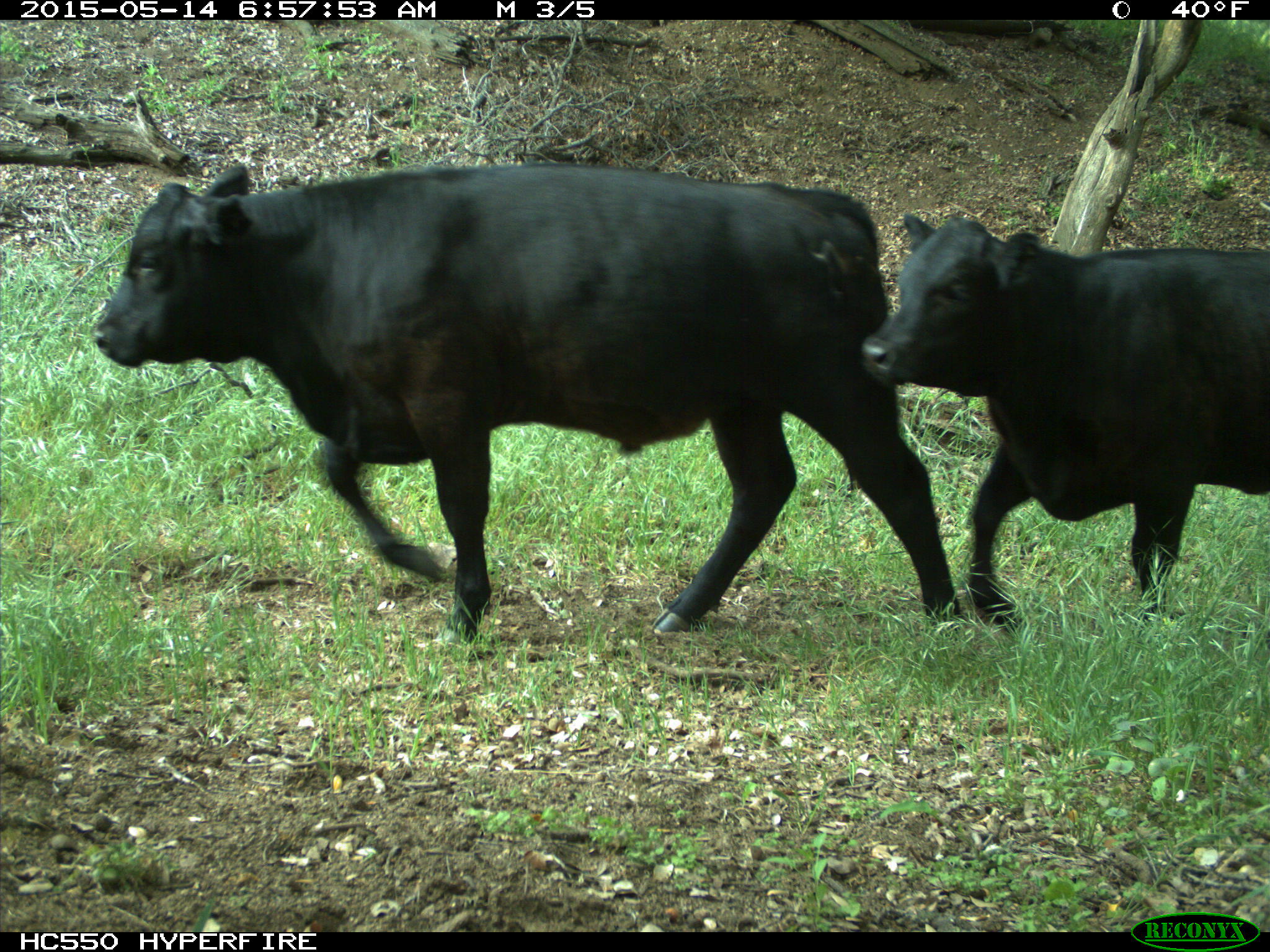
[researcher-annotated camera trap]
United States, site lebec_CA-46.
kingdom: Animalia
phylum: Chordata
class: Mammalia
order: Artiodactyla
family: Bovidae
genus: Bos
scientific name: Bos taurus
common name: domestic cow